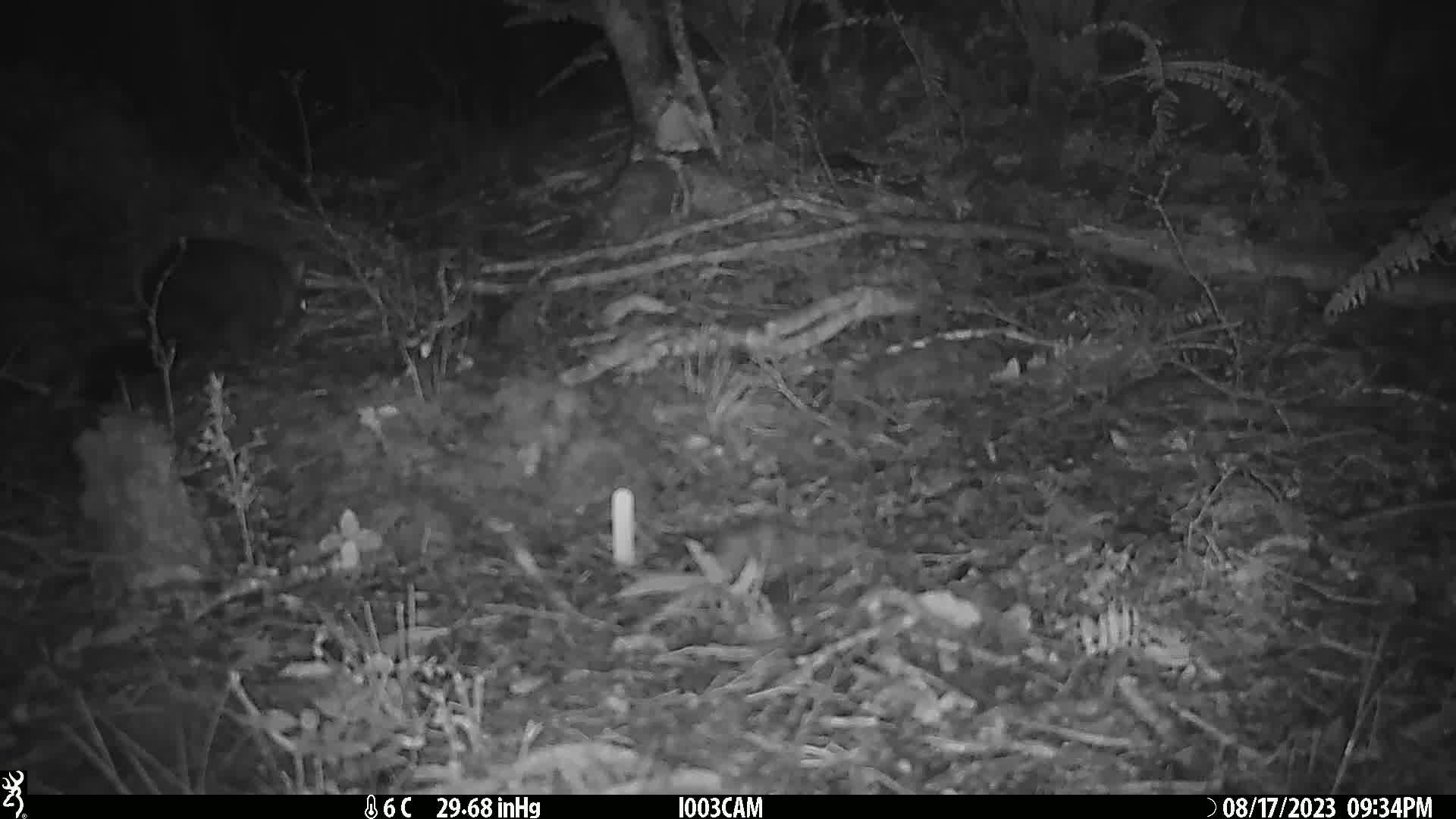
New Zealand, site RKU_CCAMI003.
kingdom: Animalia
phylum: Chordata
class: Mammalia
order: Diprotodontia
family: Phalangeridae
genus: Trichosurus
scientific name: Trichosurus vulpecula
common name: common brushtail possum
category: possum